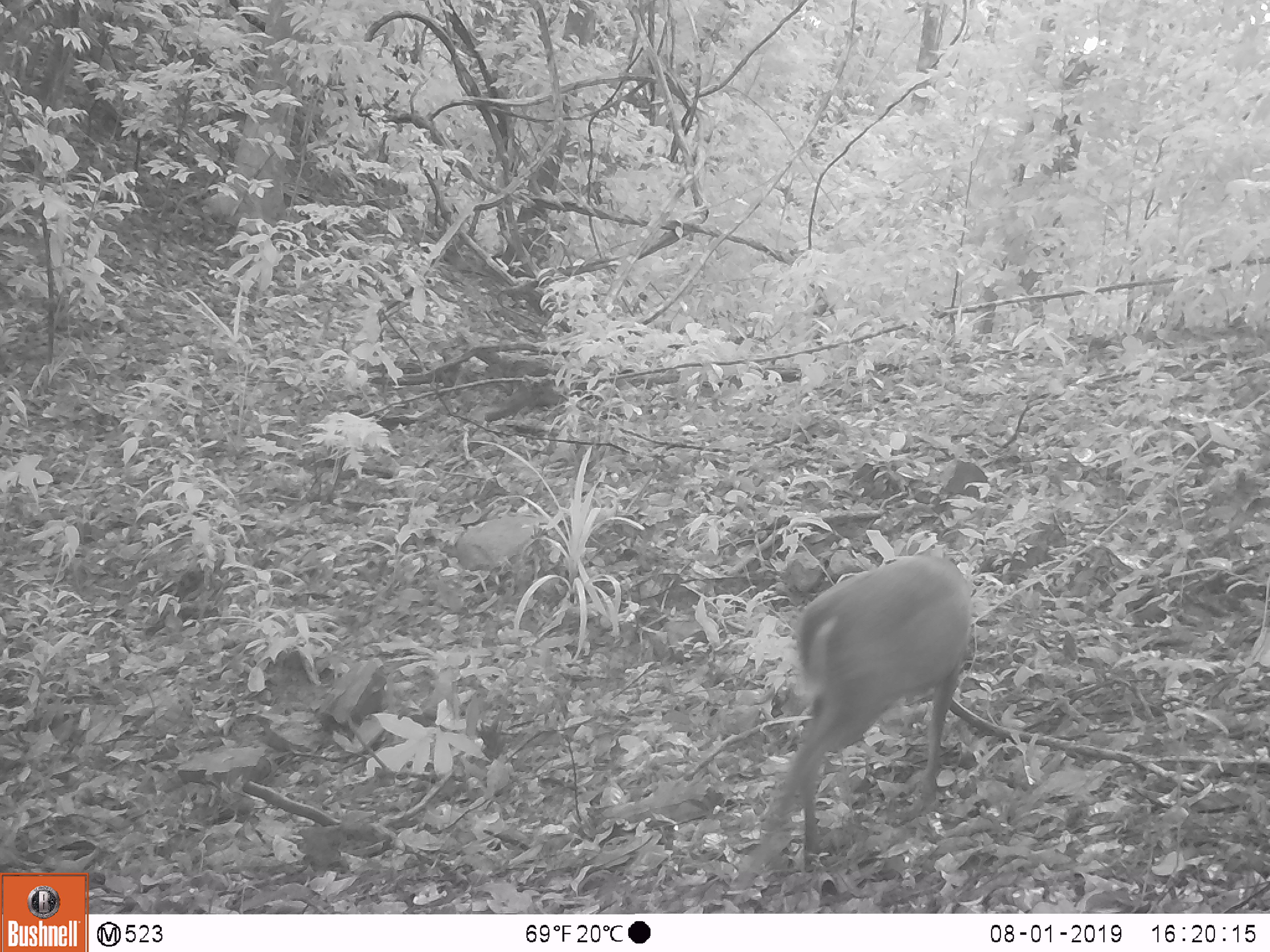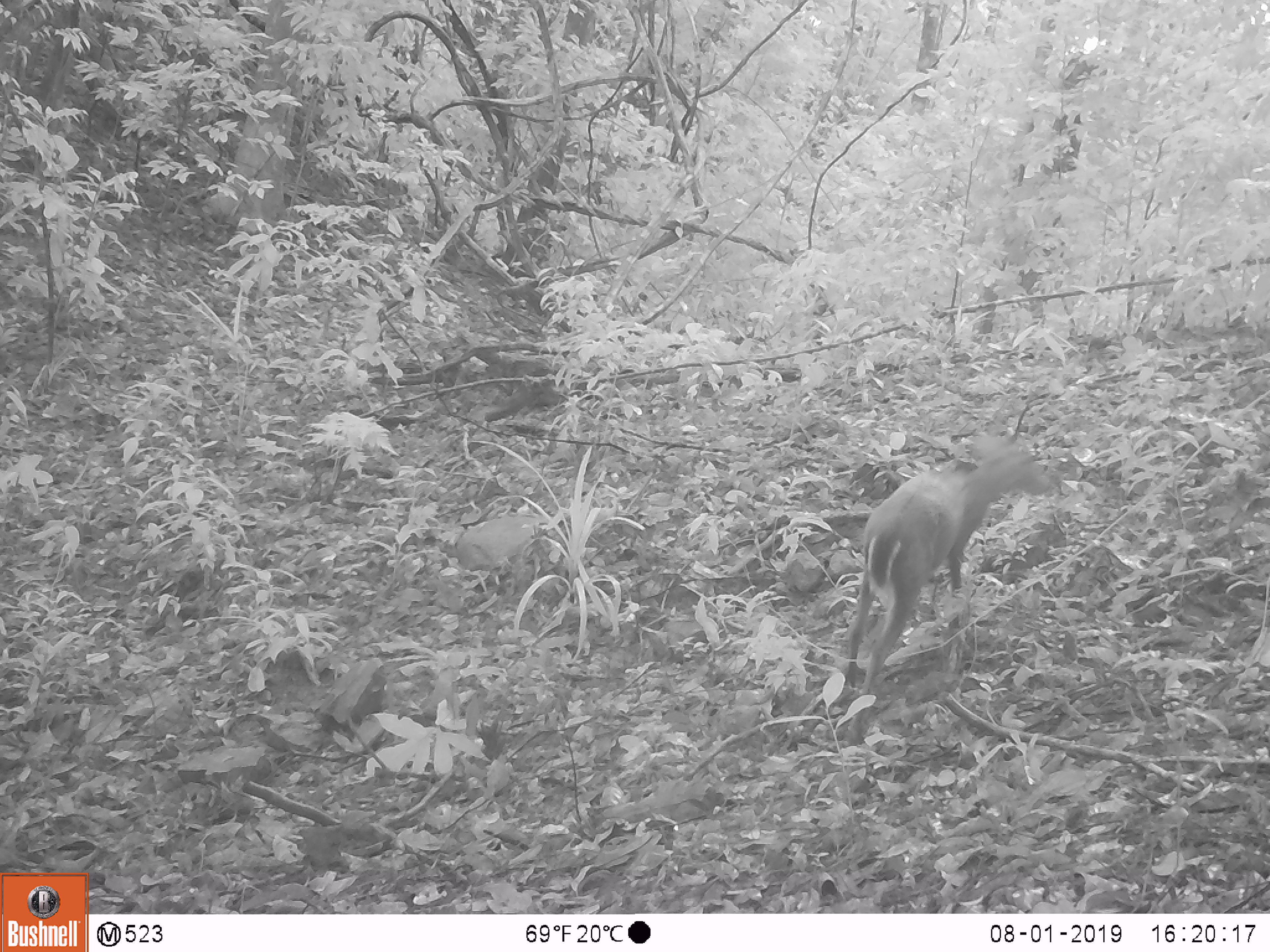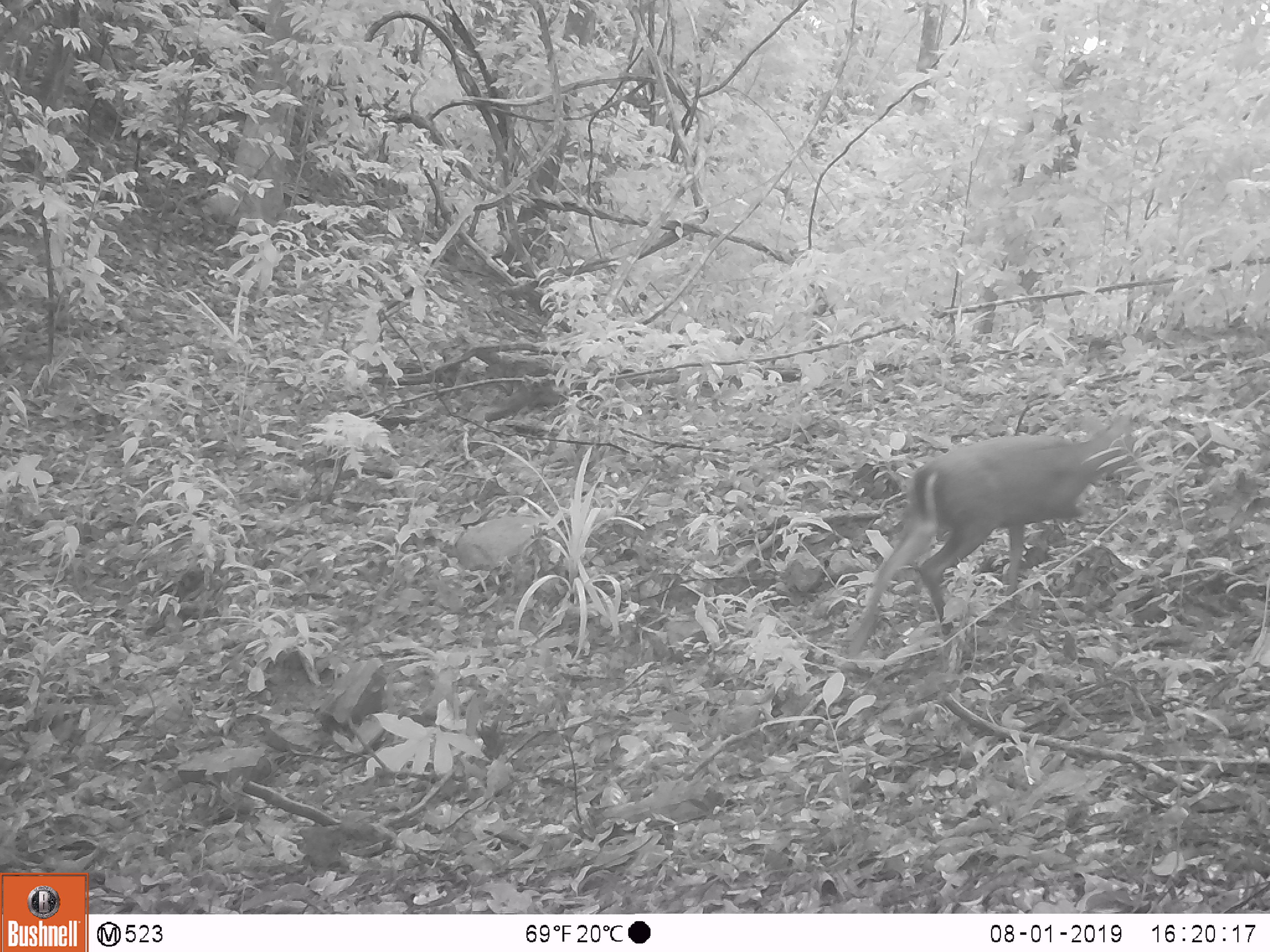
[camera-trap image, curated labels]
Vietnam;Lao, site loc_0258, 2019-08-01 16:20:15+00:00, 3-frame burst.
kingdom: Animalia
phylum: Chordata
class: Mammalia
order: Artiodactyla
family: Cervidae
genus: Muntiacus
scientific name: Muntiacus rooseveltorum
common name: roosevelt's muntjac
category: roosevelts muntjac group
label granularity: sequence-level